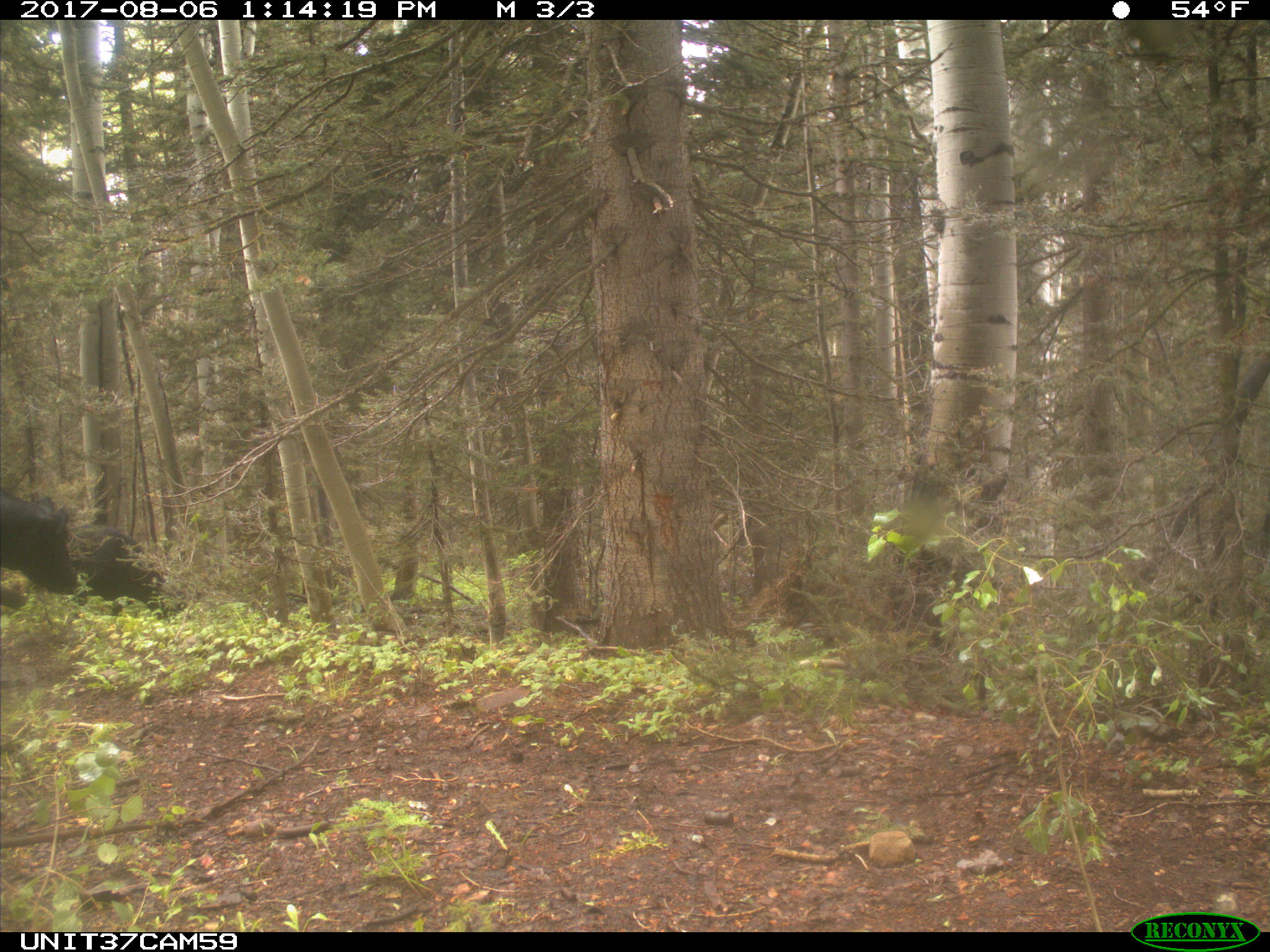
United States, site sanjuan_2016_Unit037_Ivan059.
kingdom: Animalia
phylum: Chordata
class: Mammalia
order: Artiodactyla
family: Bovidae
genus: Bos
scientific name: Bos taurus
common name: domestic cow